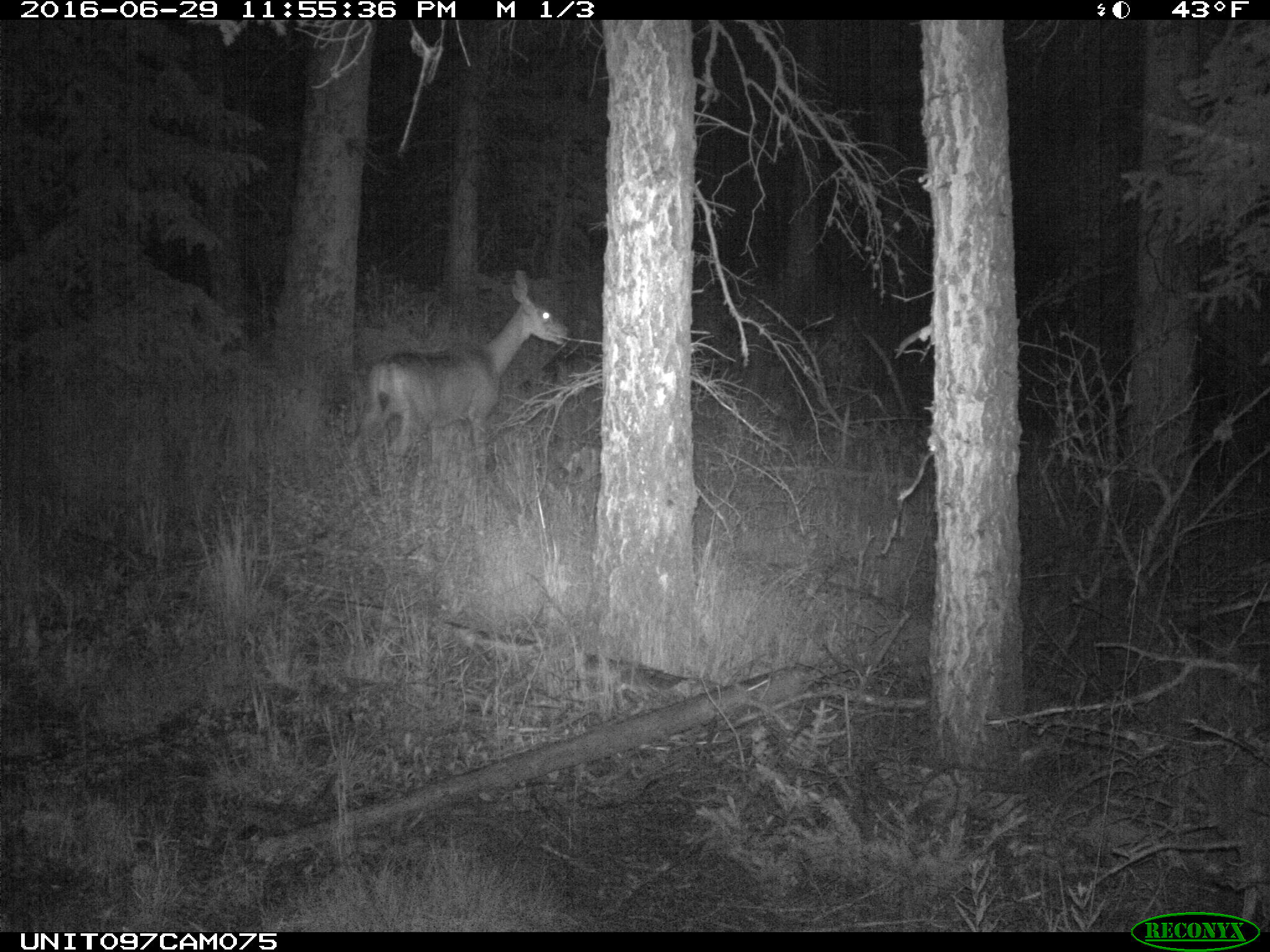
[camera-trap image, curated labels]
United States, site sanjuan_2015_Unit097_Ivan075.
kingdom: Animalia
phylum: Chordata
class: Mammalia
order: Artiodactyla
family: Cervidae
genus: Odocoileus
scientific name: Odocoileus hemionus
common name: mule deer